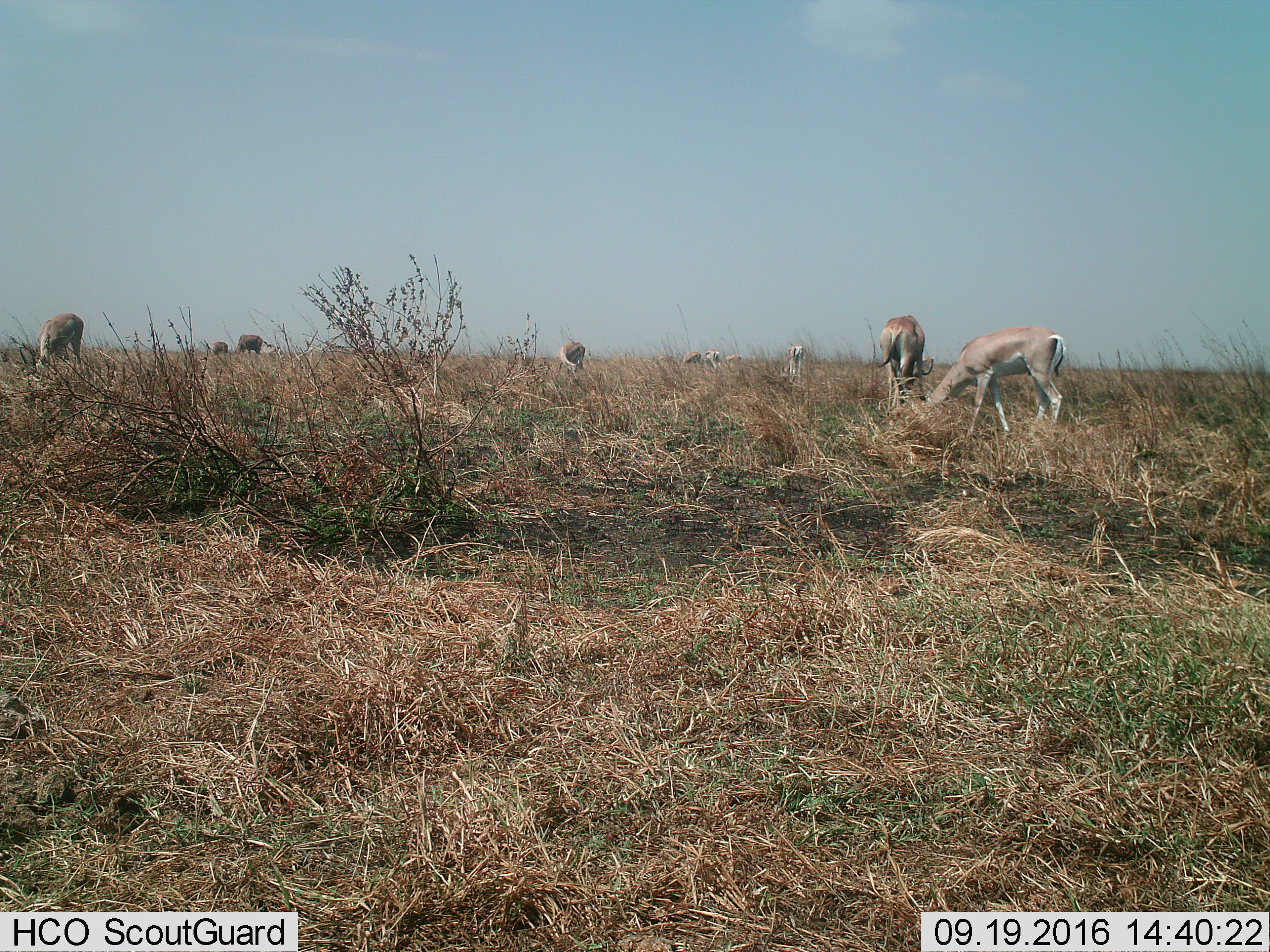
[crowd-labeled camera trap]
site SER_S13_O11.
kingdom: Animalia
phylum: Chordata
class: Mammalia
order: Artiodactyla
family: Bovidae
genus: Nanger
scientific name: Nanger granti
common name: grant's gazelle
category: gazellegrants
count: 9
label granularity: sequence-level